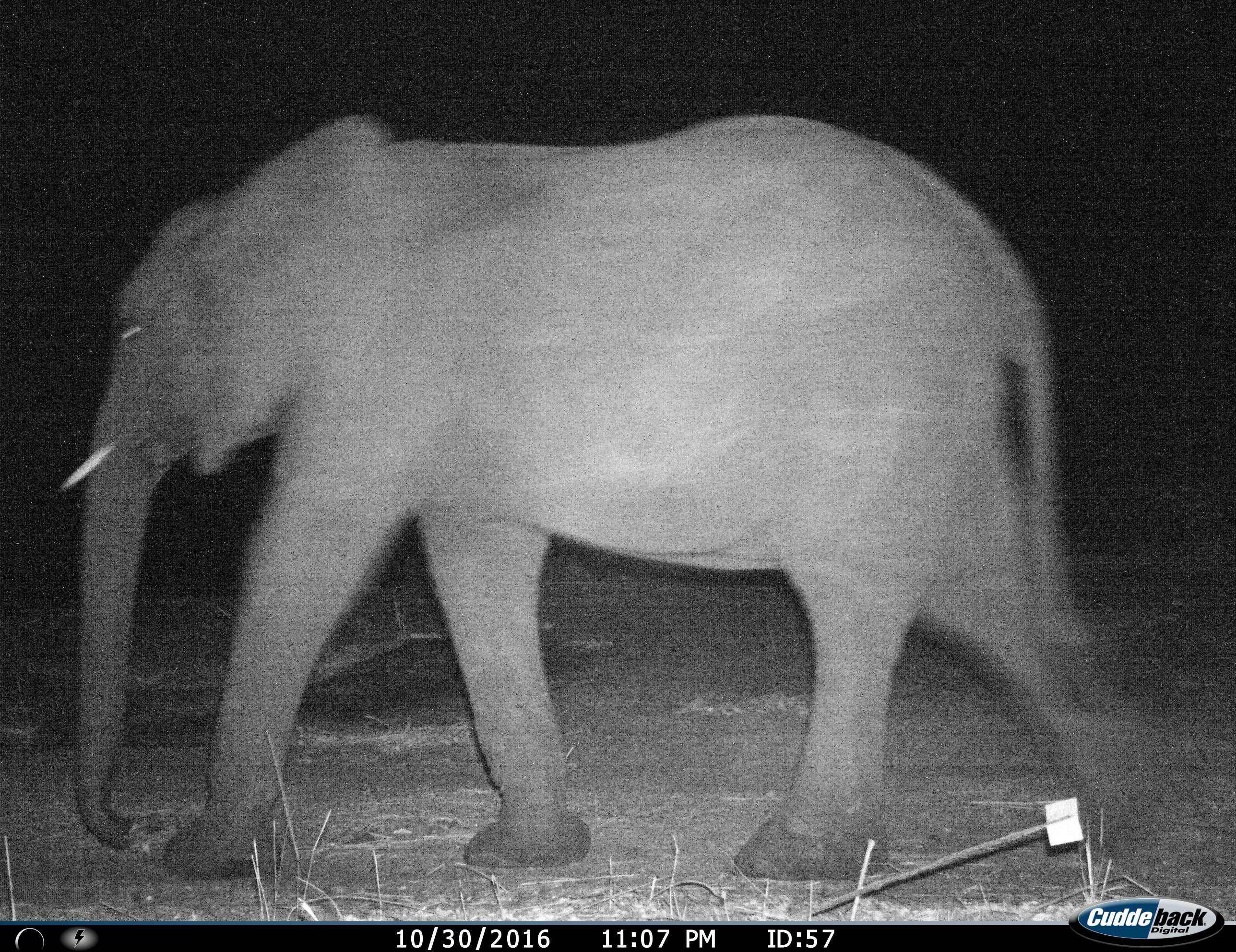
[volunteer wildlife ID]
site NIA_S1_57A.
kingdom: Animalia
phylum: Chordata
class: Mammalia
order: Proboscidea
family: Elephantidae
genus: Loxodonta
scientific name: Loxodonta africana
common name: african bush elephant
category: elephant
Elephant (african bush elephant) (Loxodonta africana), count 1. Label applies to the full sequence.